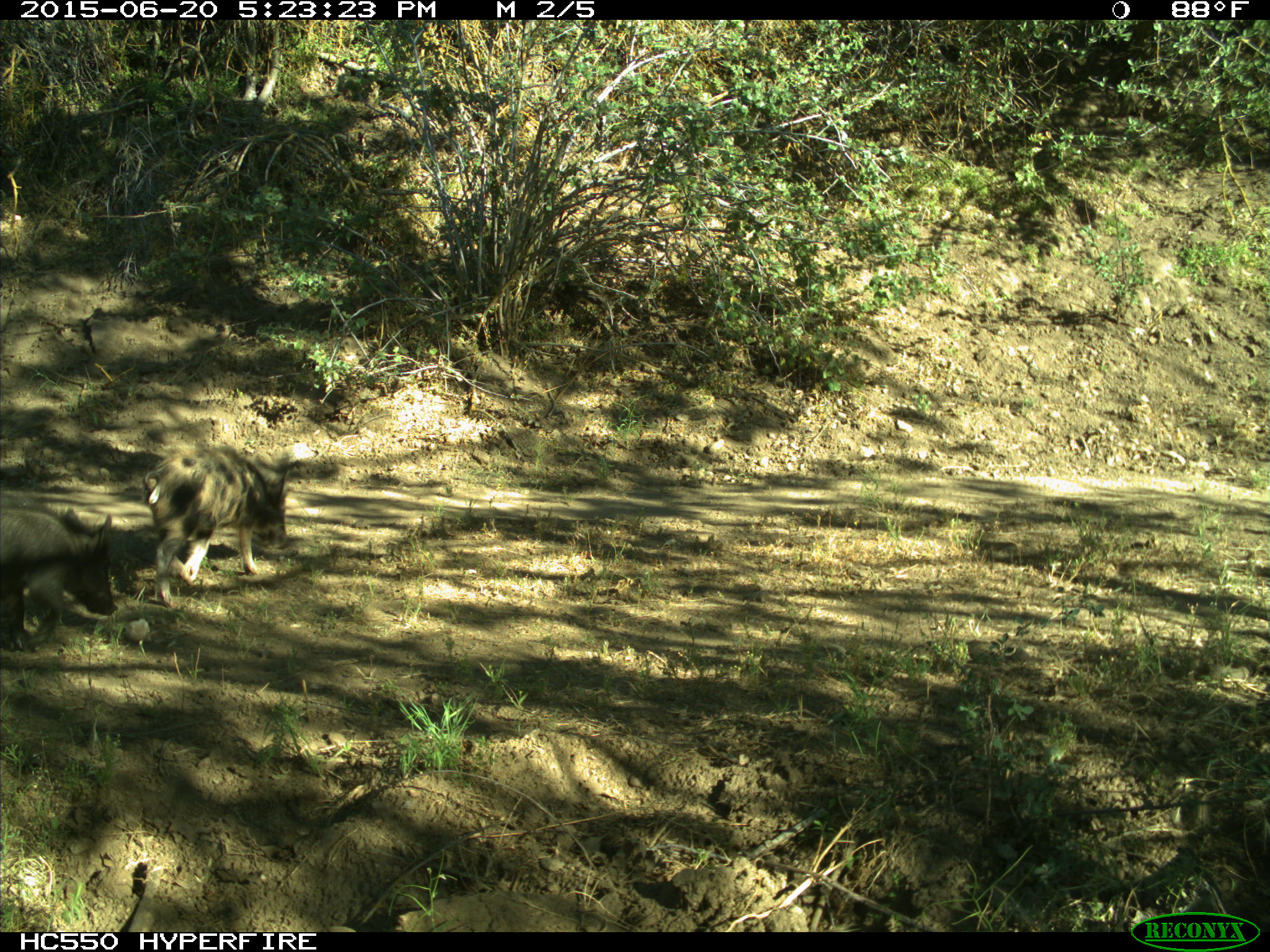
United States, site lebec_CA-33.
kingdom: Animalia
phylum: Chordata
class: Mammalia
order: Artiodactyla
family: Suidae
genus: Sus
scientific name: Sus scrofa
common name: wild boar